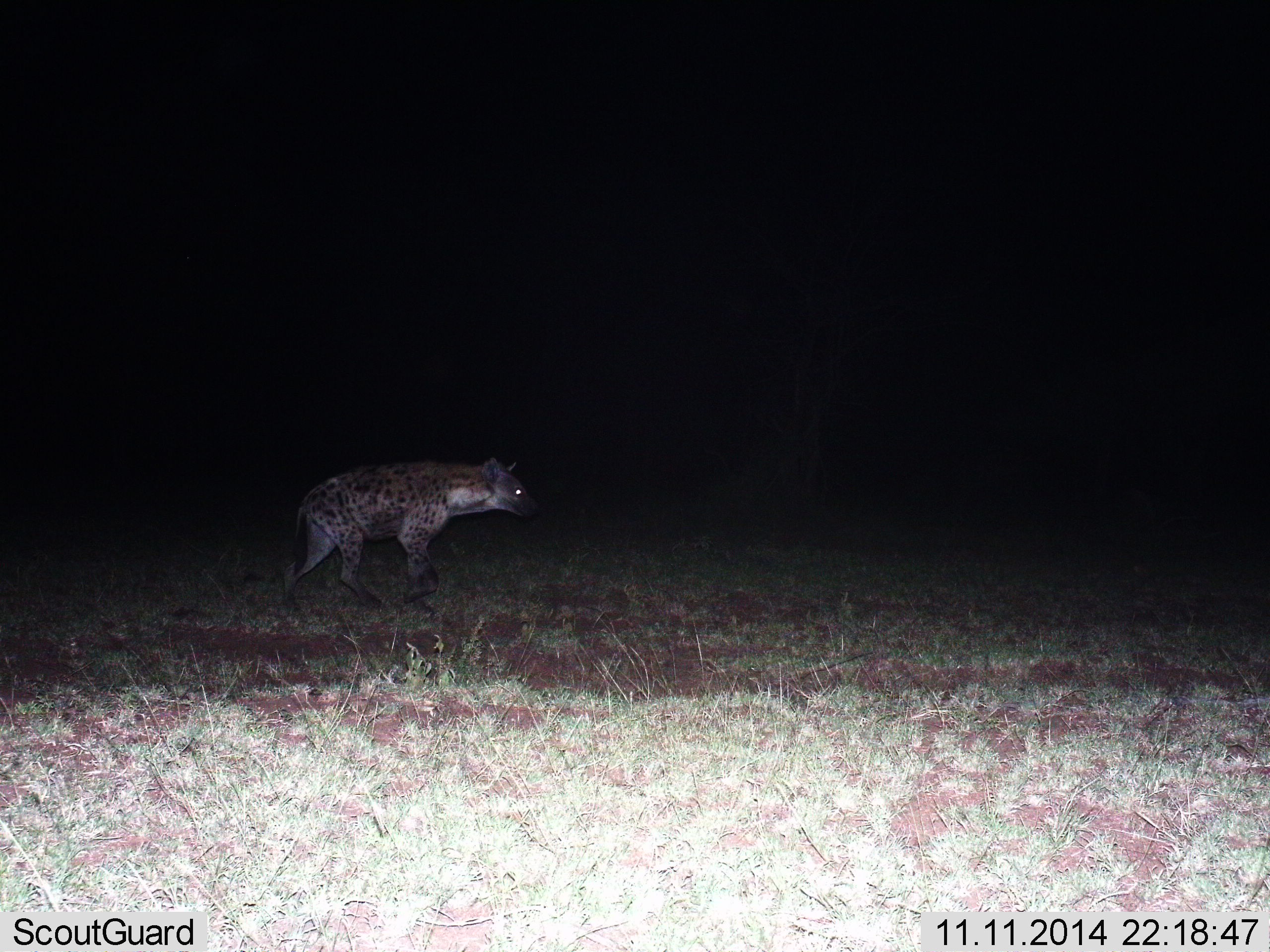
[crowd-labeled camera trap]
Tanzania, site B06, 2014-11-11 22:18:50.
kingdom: Animalia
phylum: Chordata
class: Mammalia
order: Carnivora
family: Hyaenidae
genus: Crocuta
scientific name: Crocuta crocuta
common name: spotted hyena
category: hyenaspotted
Hyenaspotted (spotted hyena) (Crocuta crocuta), count 1. Behavior (volunteer vote fractions): standing 20%, resting 0%, moving 80%, interacting 0%. Young present (vote fraction): 0%. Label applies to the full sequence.